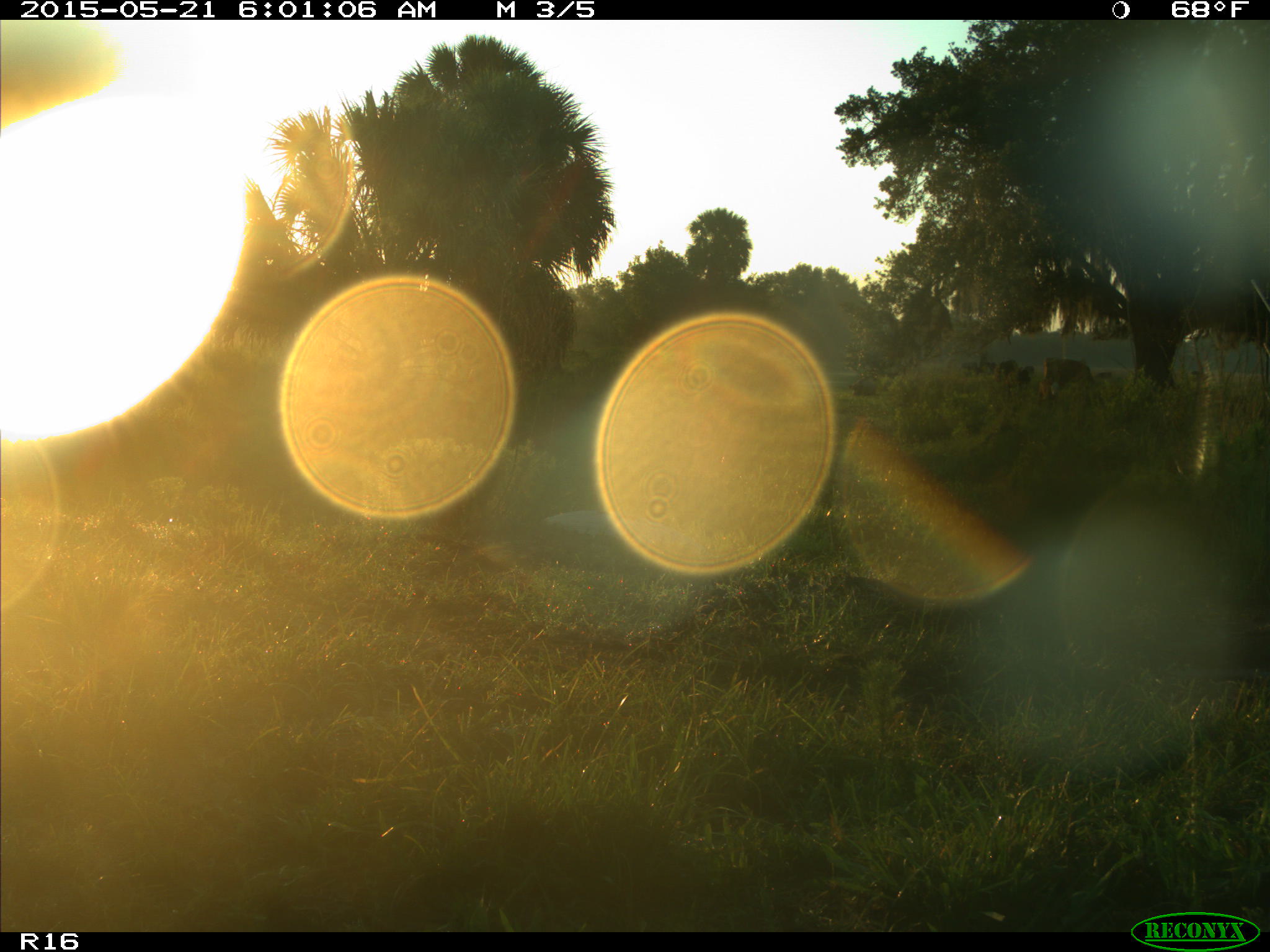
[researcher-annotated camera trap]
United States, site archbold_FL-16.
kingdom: Animalia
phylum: Chordata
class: Mammalia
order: Artiodactyla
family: Bovidae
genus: Bos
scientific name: Bos taurus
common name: domestic cow